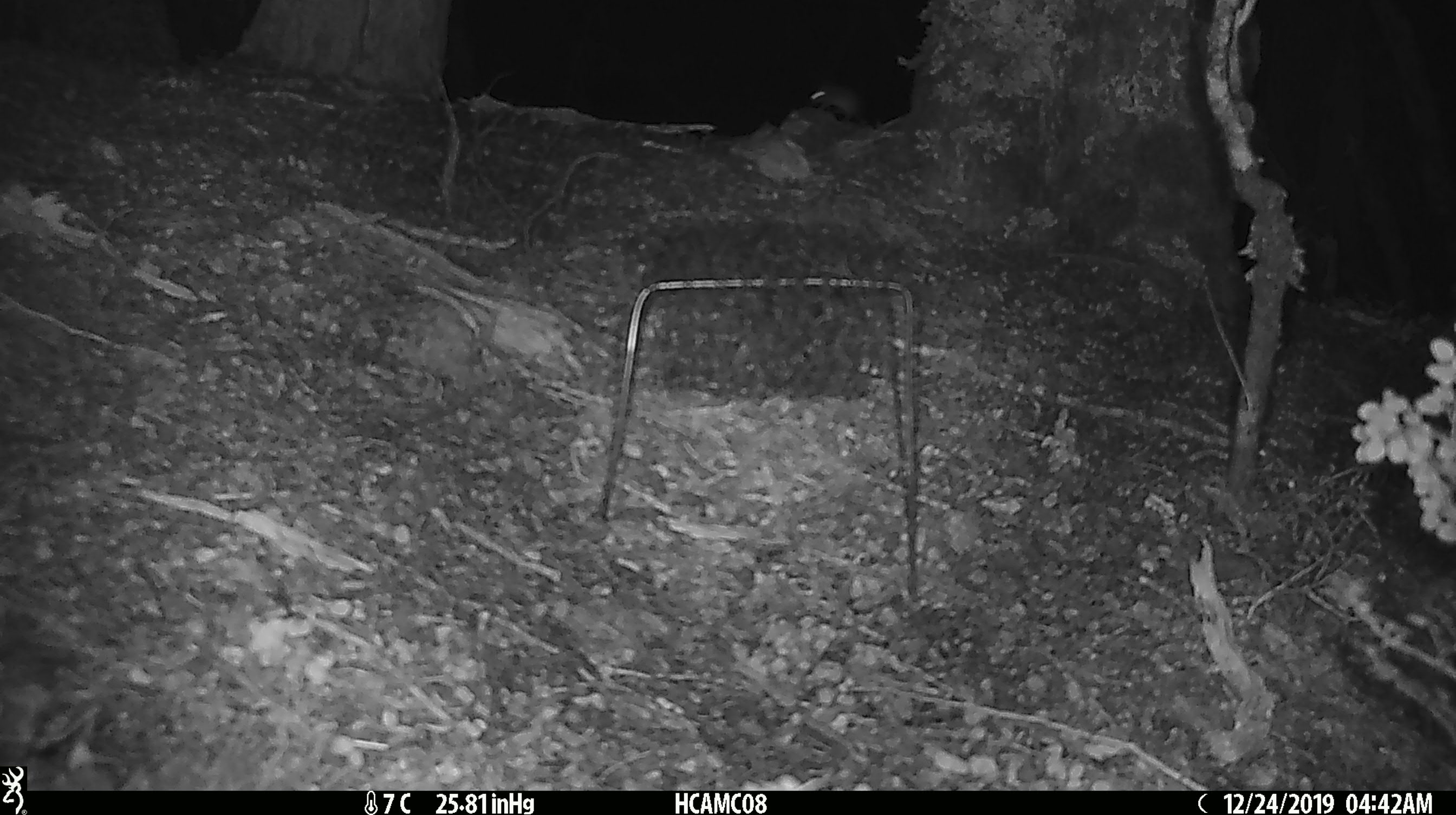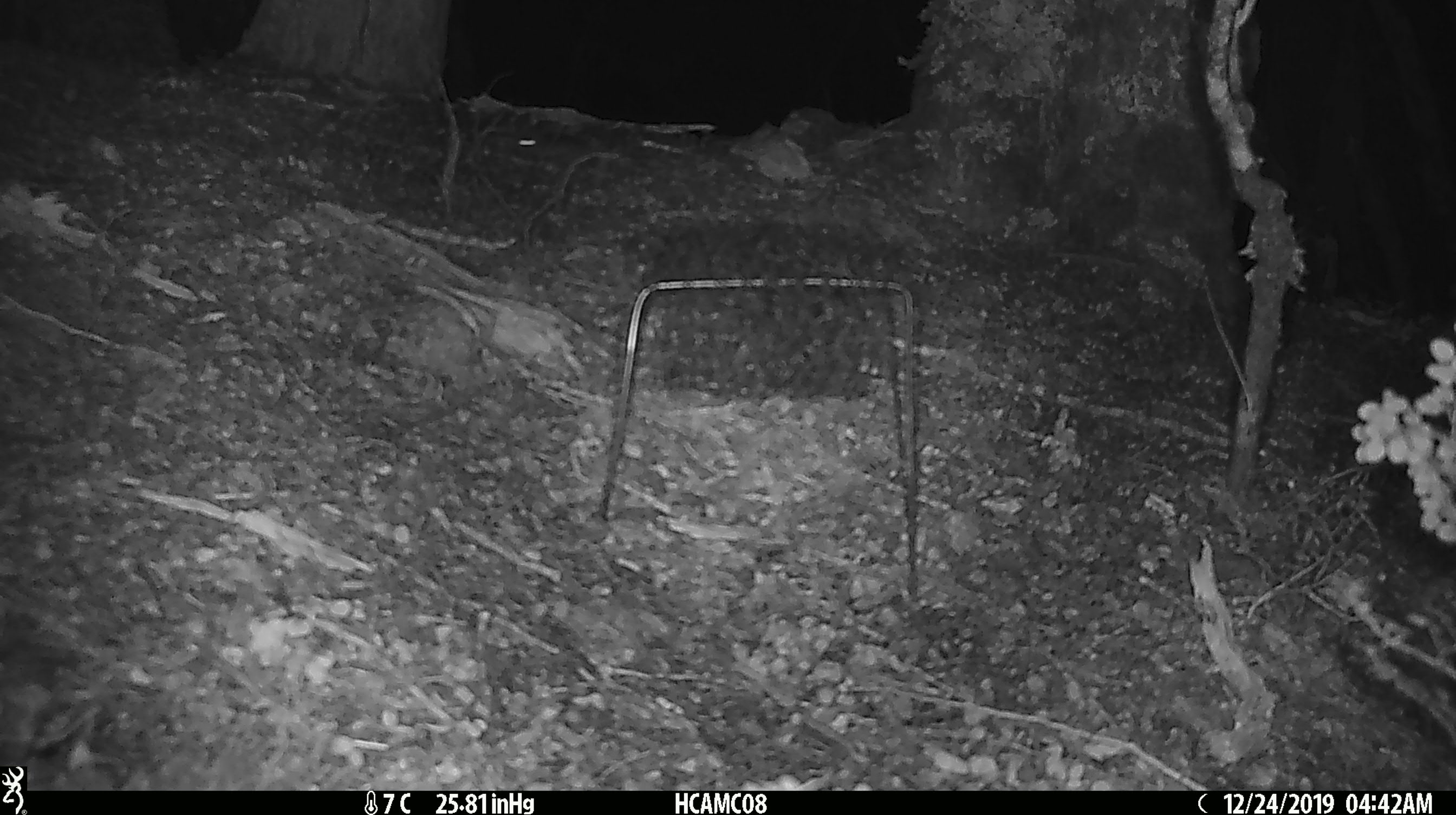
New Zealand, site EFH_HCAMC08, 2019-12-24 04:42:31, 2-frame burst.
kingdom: Animalia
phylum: Chordata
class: Mammalia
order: Rodentia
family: Muridae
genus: Mus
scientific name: Mus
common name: mouse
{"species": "mouse (Mus)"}